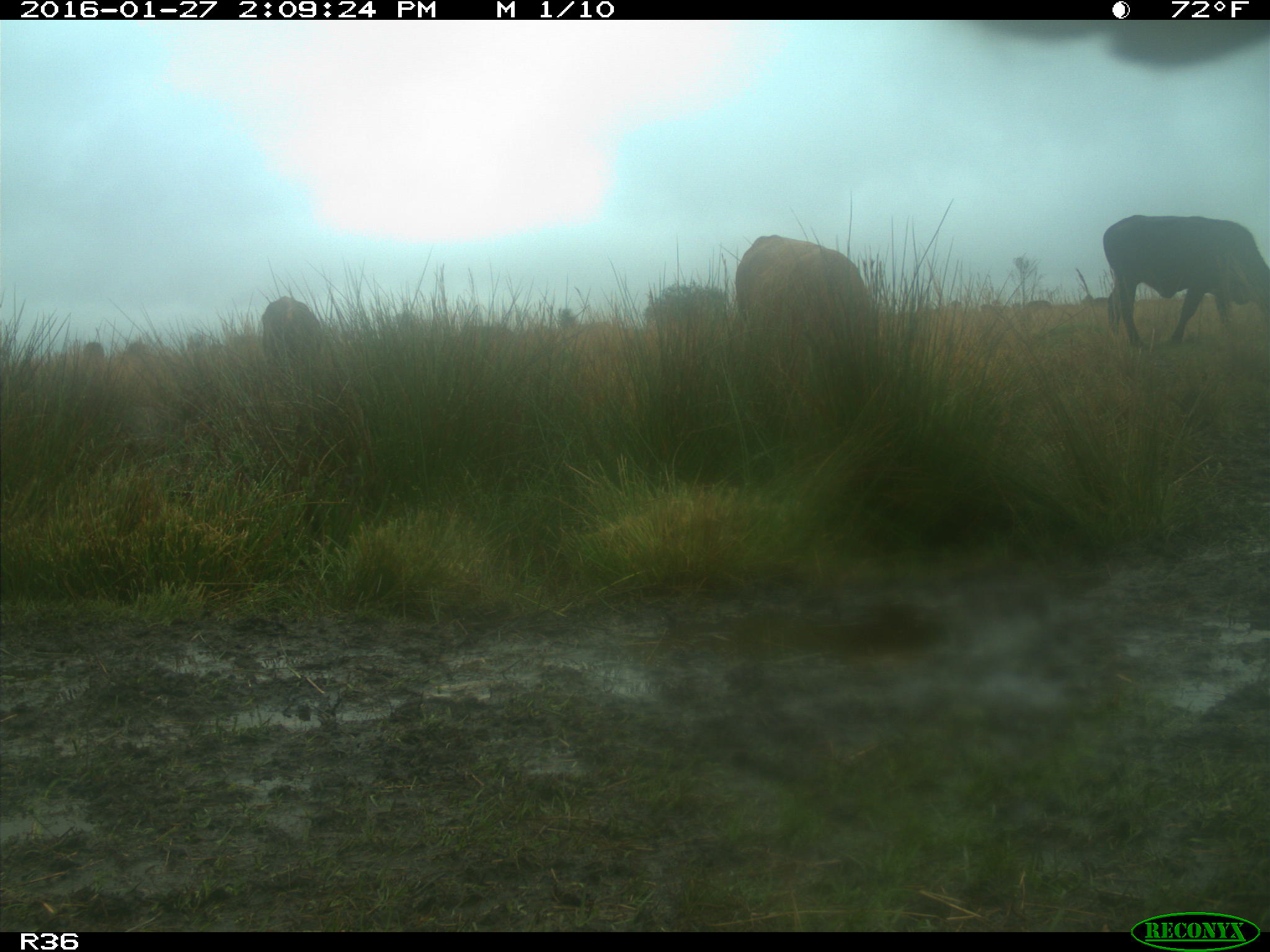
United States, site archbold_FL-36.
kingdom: Animalia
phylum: Chordata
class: Mammalia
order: Artiodactyla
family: Bovidae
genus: Bos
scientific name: Bos taurus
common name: domestic cow